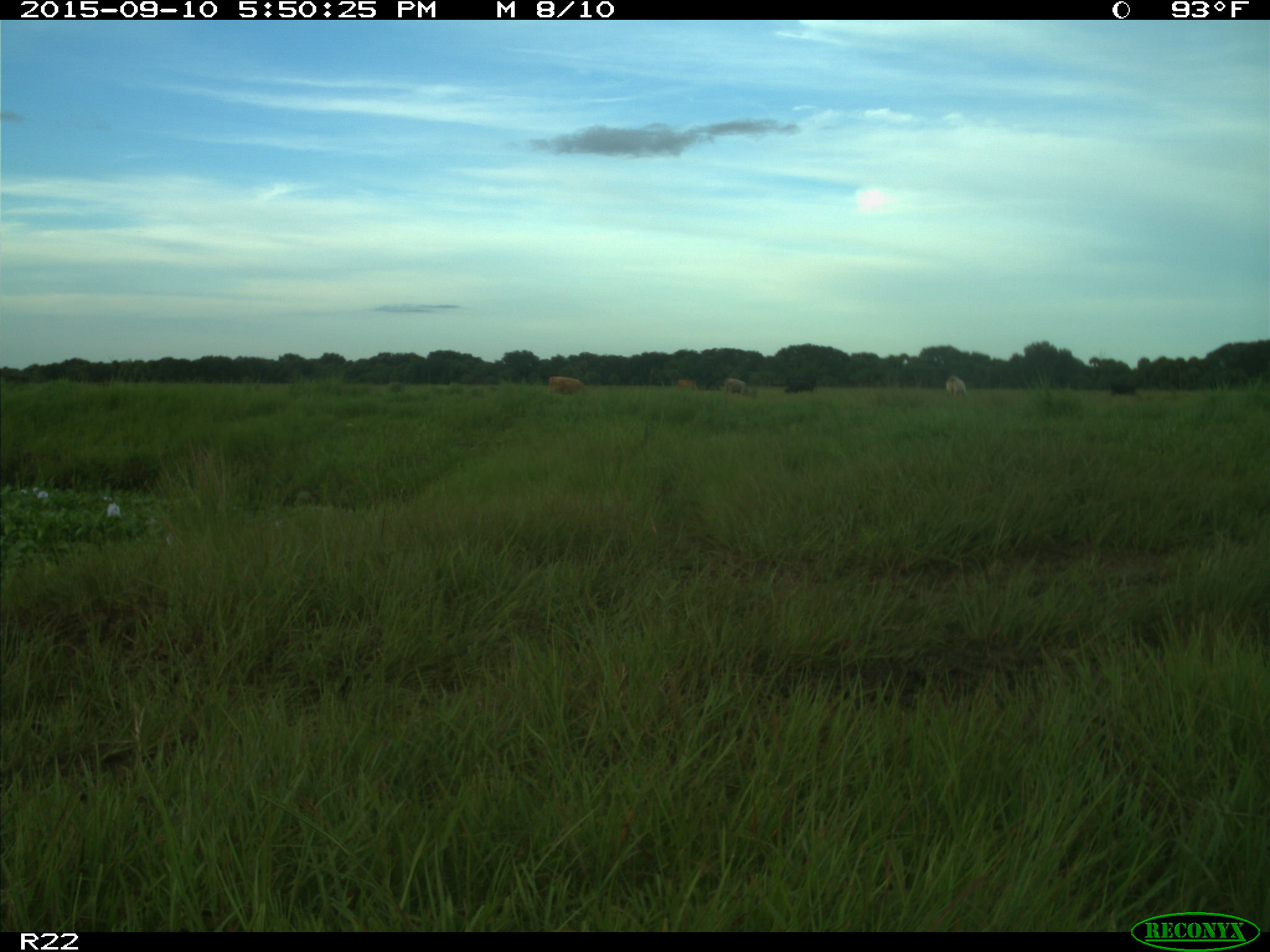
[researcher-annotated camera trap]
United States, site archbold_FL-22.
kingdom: Animalia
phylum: Chordata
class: Mammalia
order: Artiodactyla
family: Bovidae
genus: Bos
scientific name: Bos taurus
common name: domestic cow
Bos taurus (domestic cow).